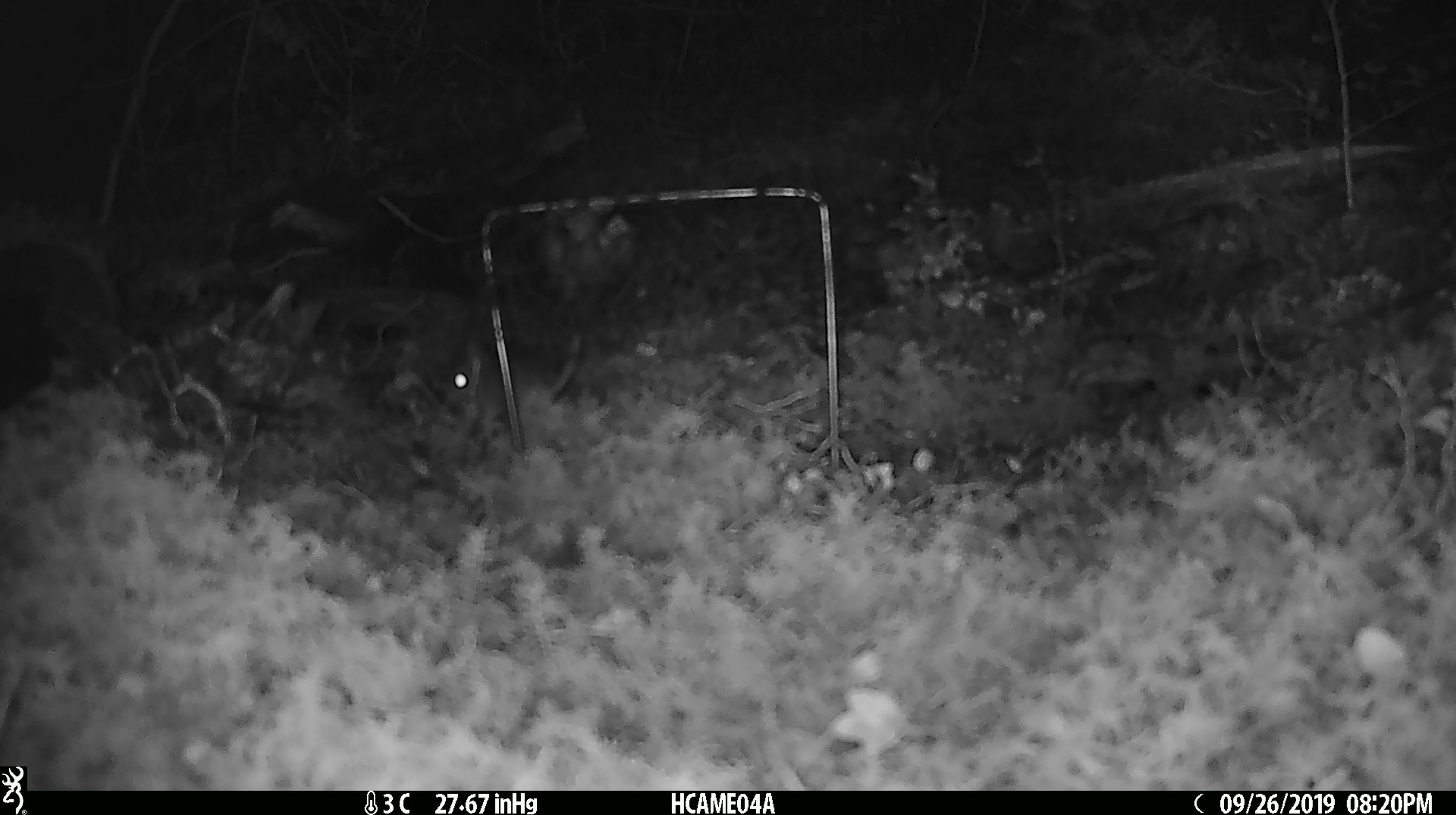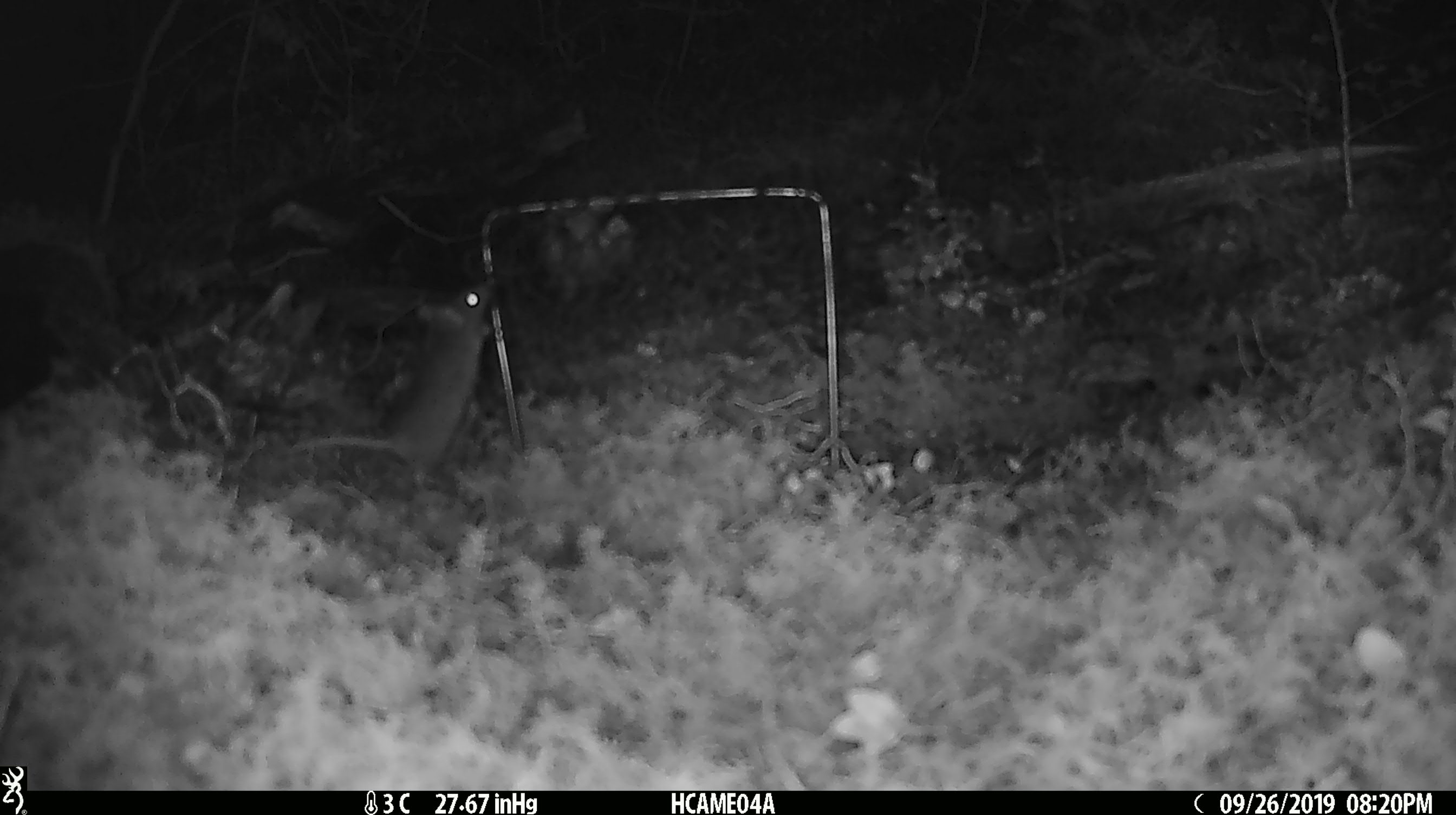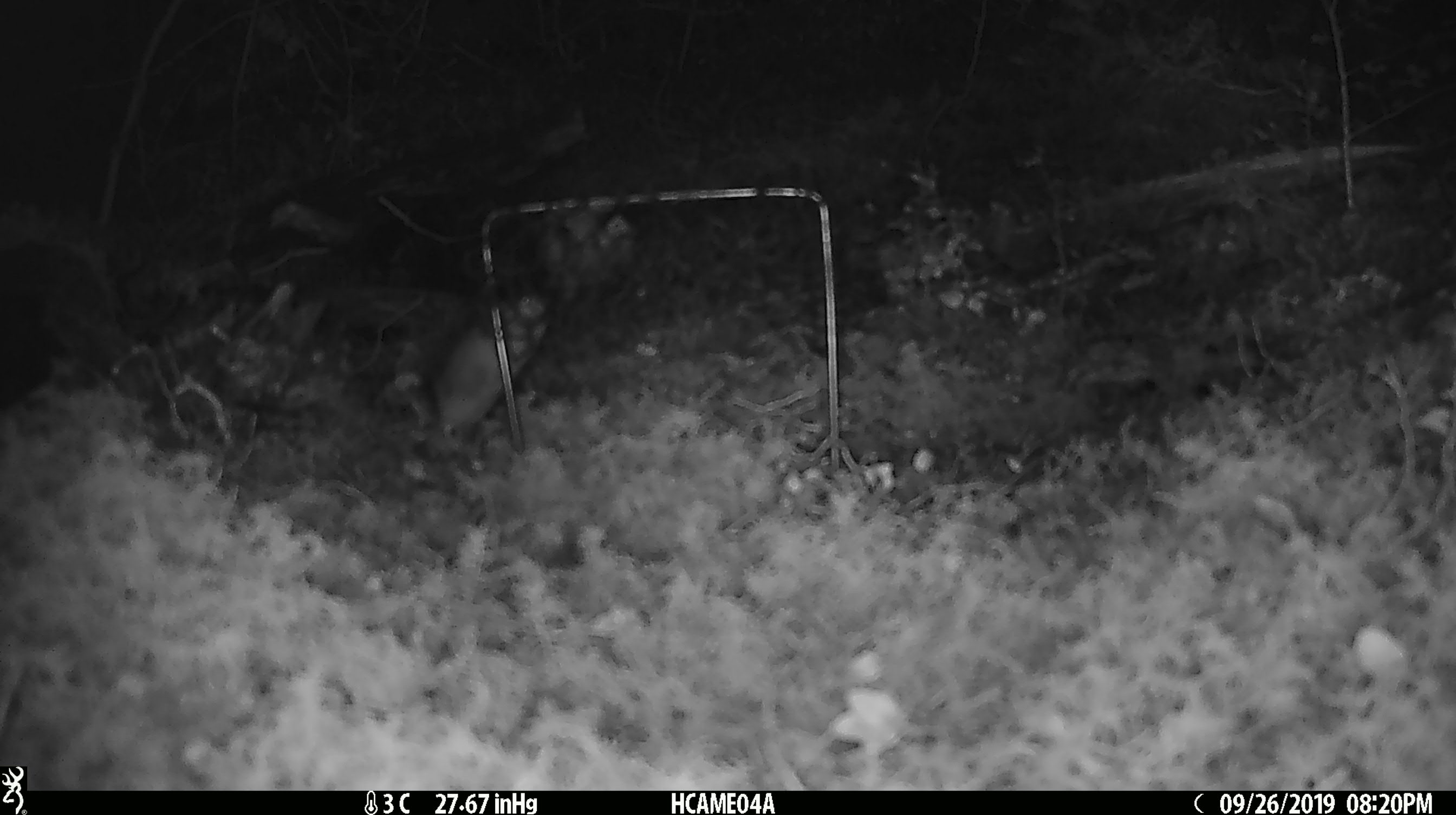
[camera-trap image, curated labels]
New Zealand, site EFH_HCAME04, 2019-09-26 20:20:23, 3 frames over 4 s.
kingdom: Animalia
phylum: Chordata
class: Mammalia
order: Rodentia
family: Muridae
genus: Mus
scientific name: Mus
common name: mouse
Mouse (Mus).